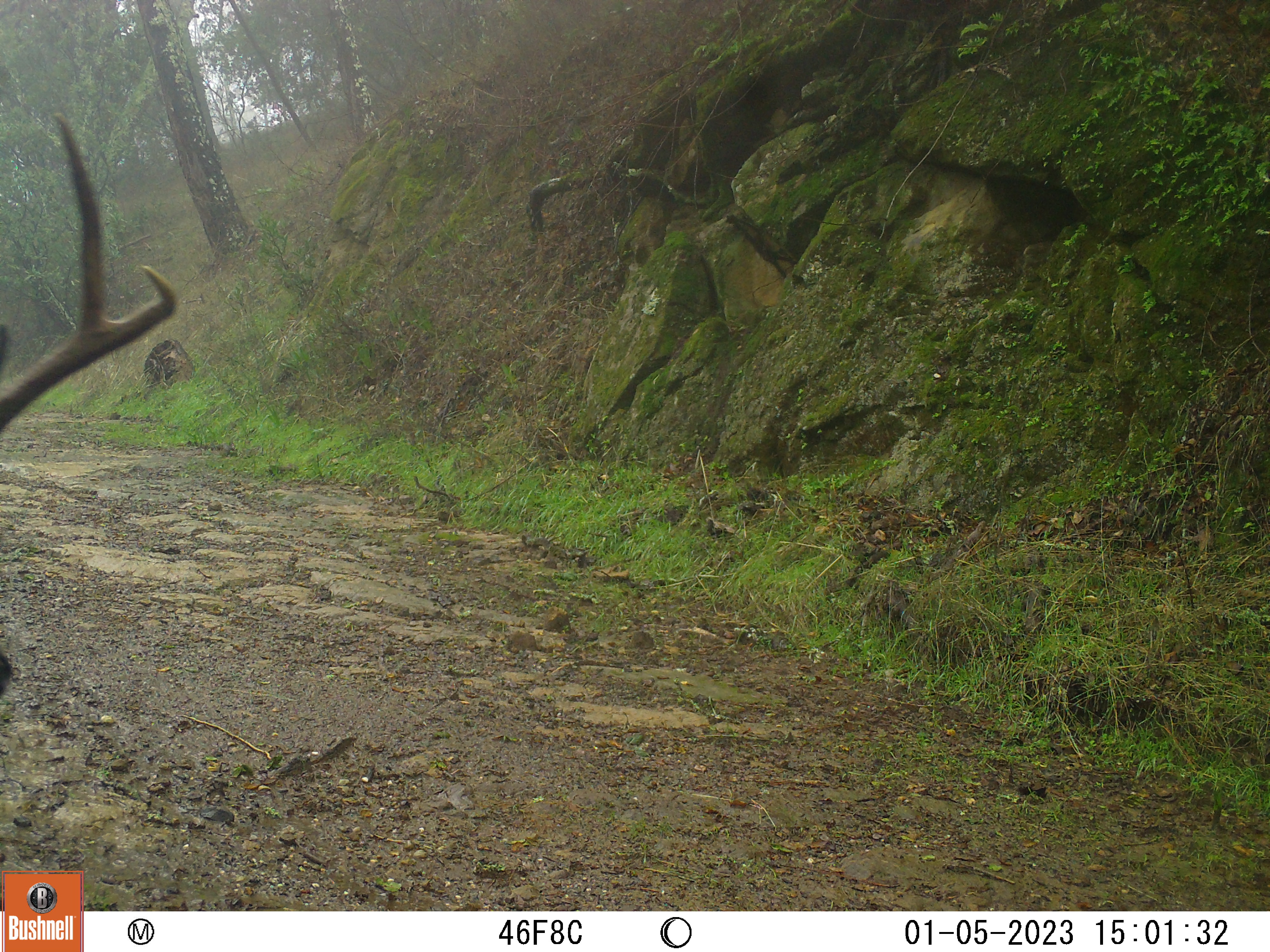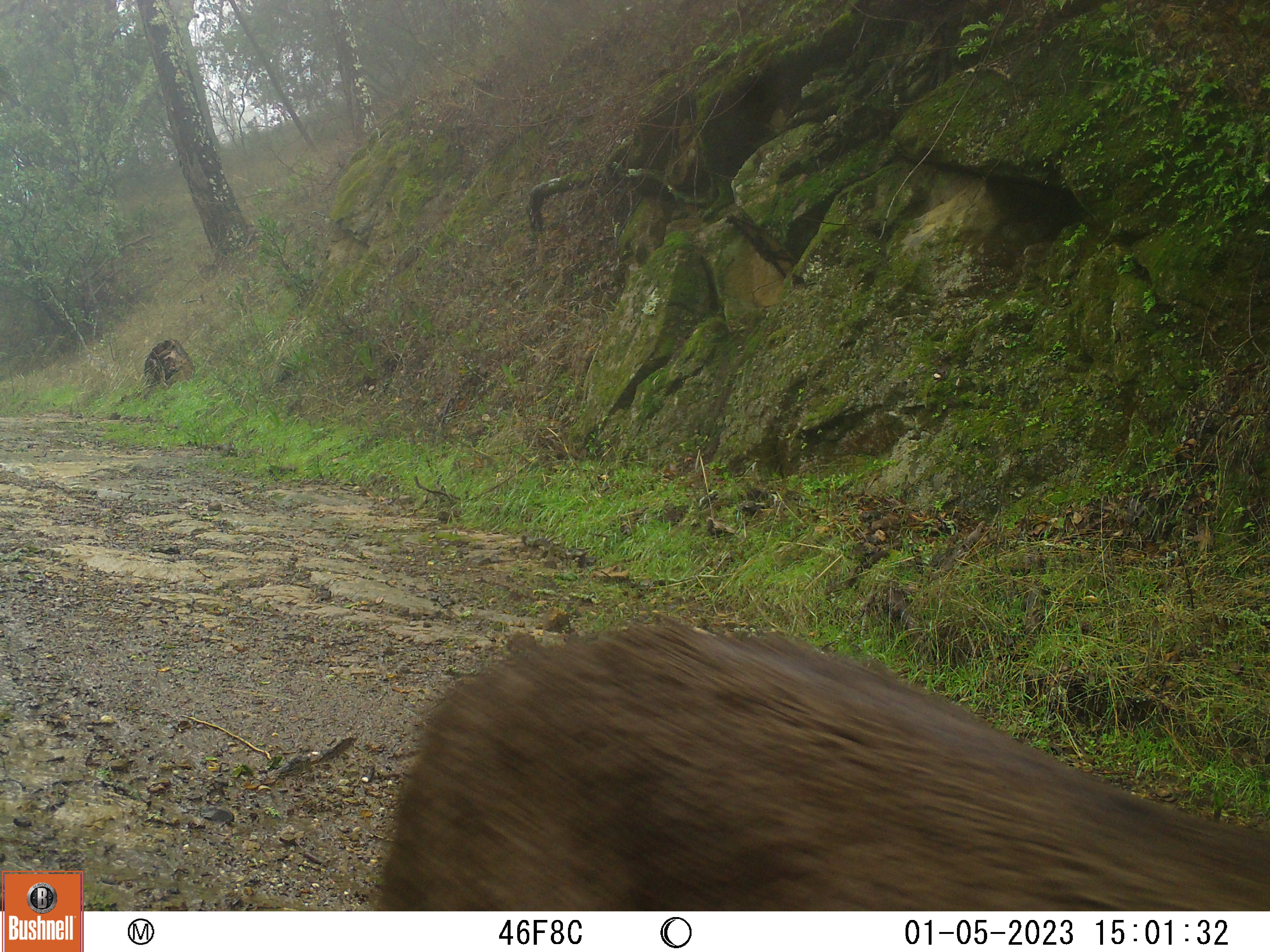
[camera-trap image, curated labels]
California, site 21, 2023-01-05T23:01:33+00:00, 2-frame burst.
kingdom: Animalia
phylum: Chordata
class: Mammalia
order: Artiodactyla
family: Cervidae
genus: Odocoileus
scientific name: Odocoileus hemionus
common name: mule deer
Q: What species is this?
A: Mule deer (Odocoileus hemionus).